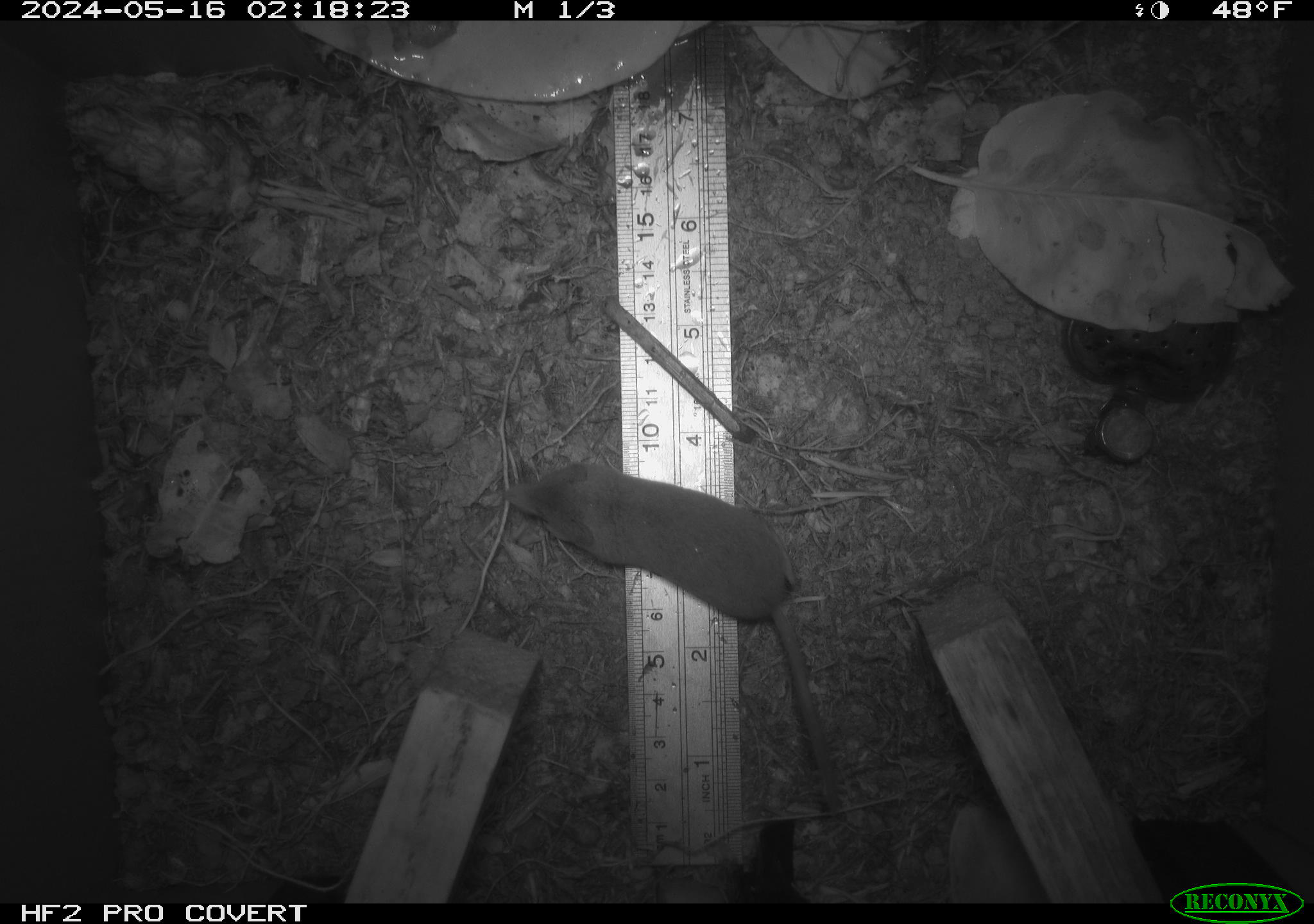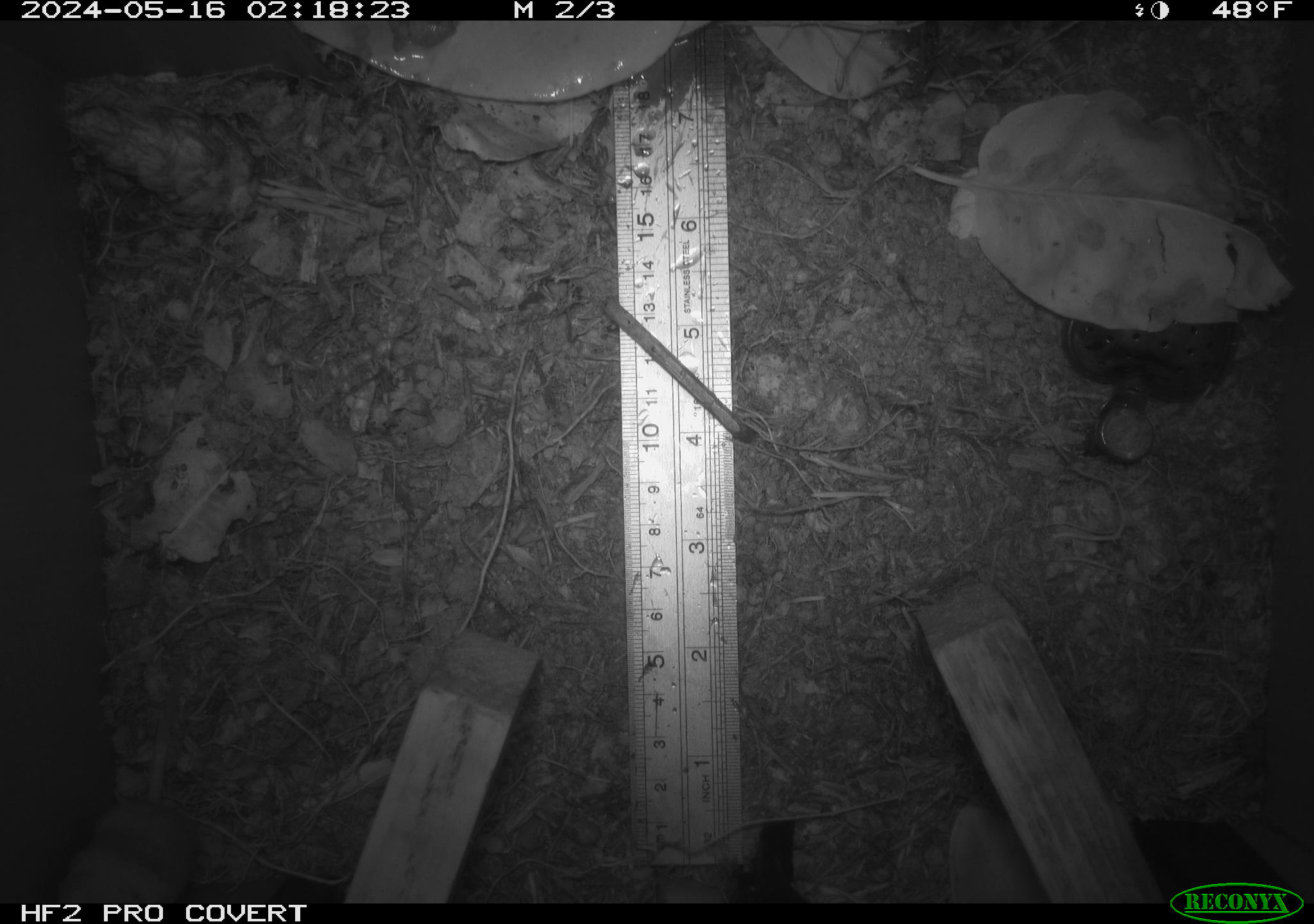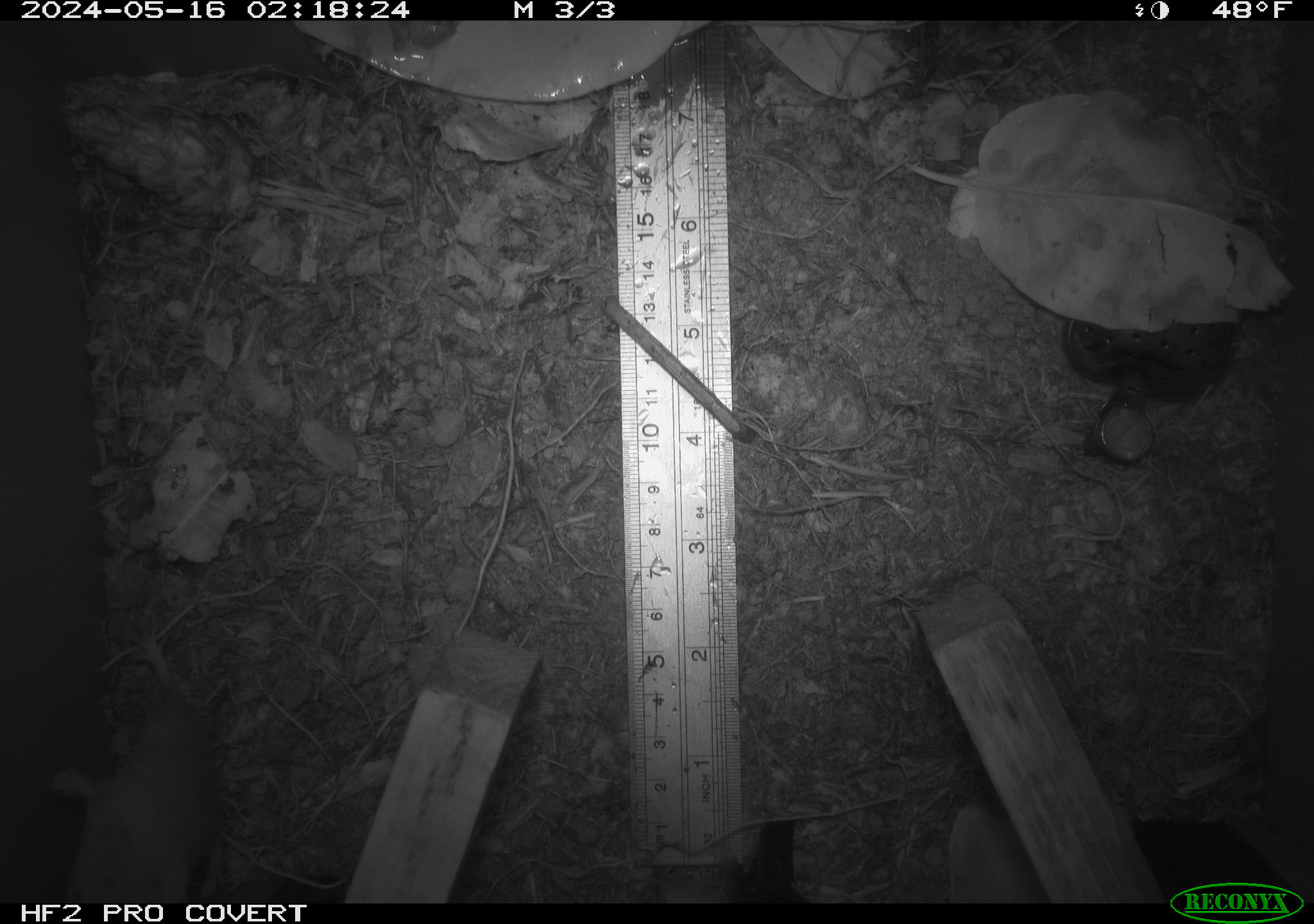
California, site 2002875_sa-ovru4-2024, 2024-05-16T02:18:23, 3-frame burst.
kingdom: Animalia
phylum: Chordata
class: Mammalia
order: Eulipotyphla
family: Soricidae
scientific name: Soricidae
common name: shrews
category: soricidae family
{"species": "soricidae family (shrews) (Soricidae)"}